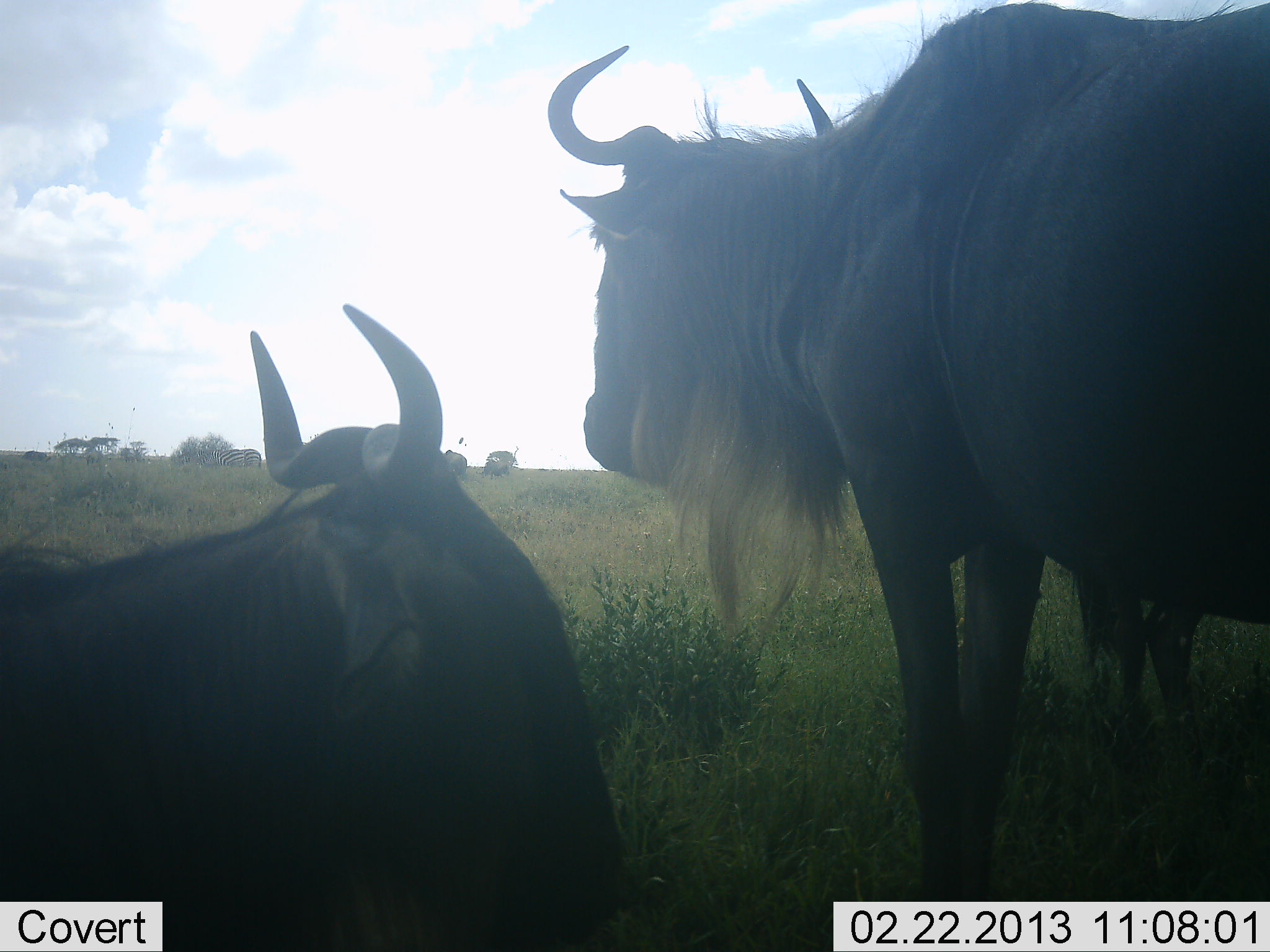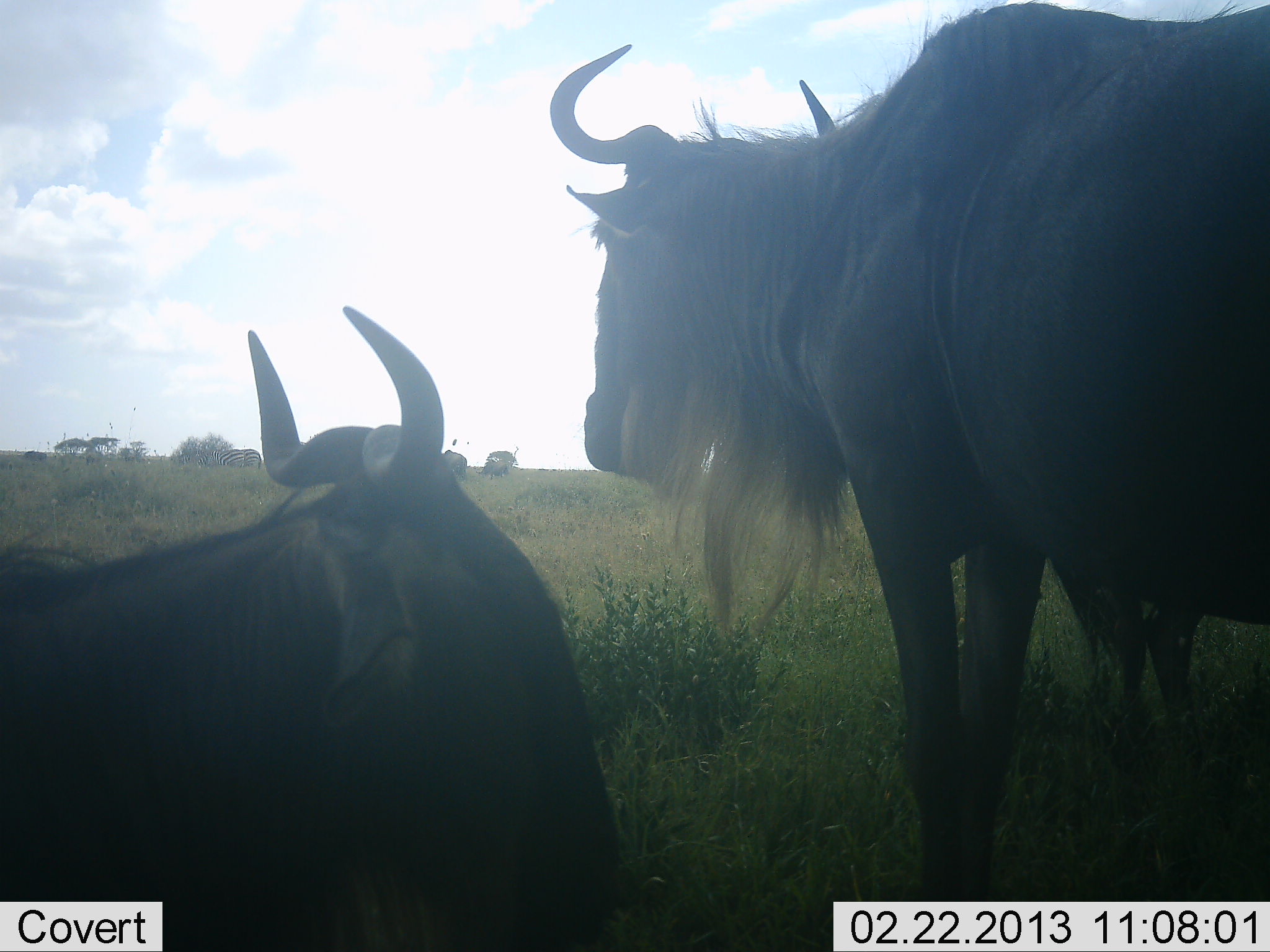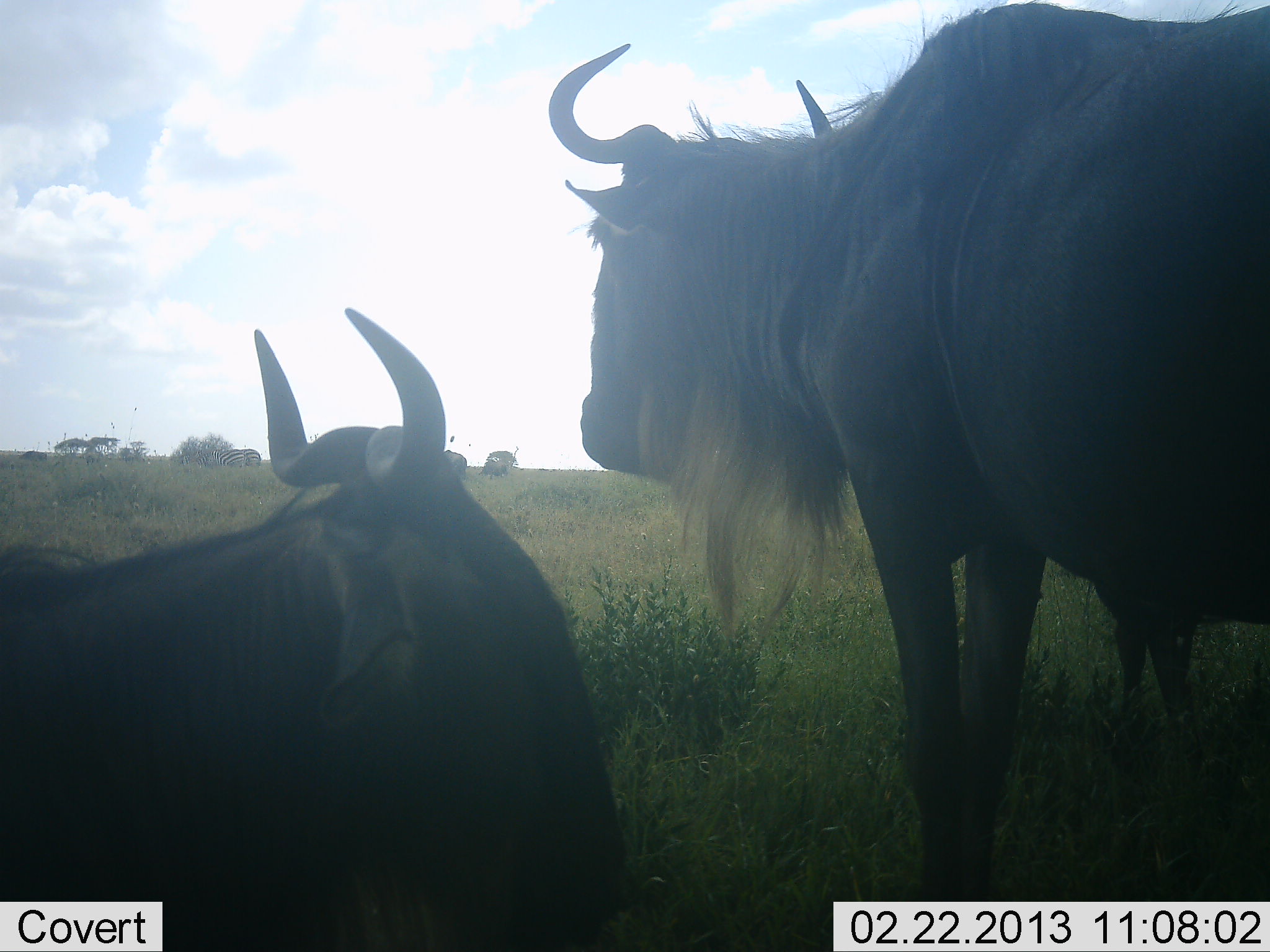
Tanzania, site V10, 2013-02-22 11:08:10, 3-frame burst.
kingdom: Animalia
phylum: Chordata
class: Mammalia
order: Artiodactyla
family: Bovidae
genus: Connochaetes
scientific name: Connochaetes taurinus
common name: blue wildebeest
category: wildebeest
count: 3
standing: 90%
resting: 86%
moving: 0%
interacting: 0%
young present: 0%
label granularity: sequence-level